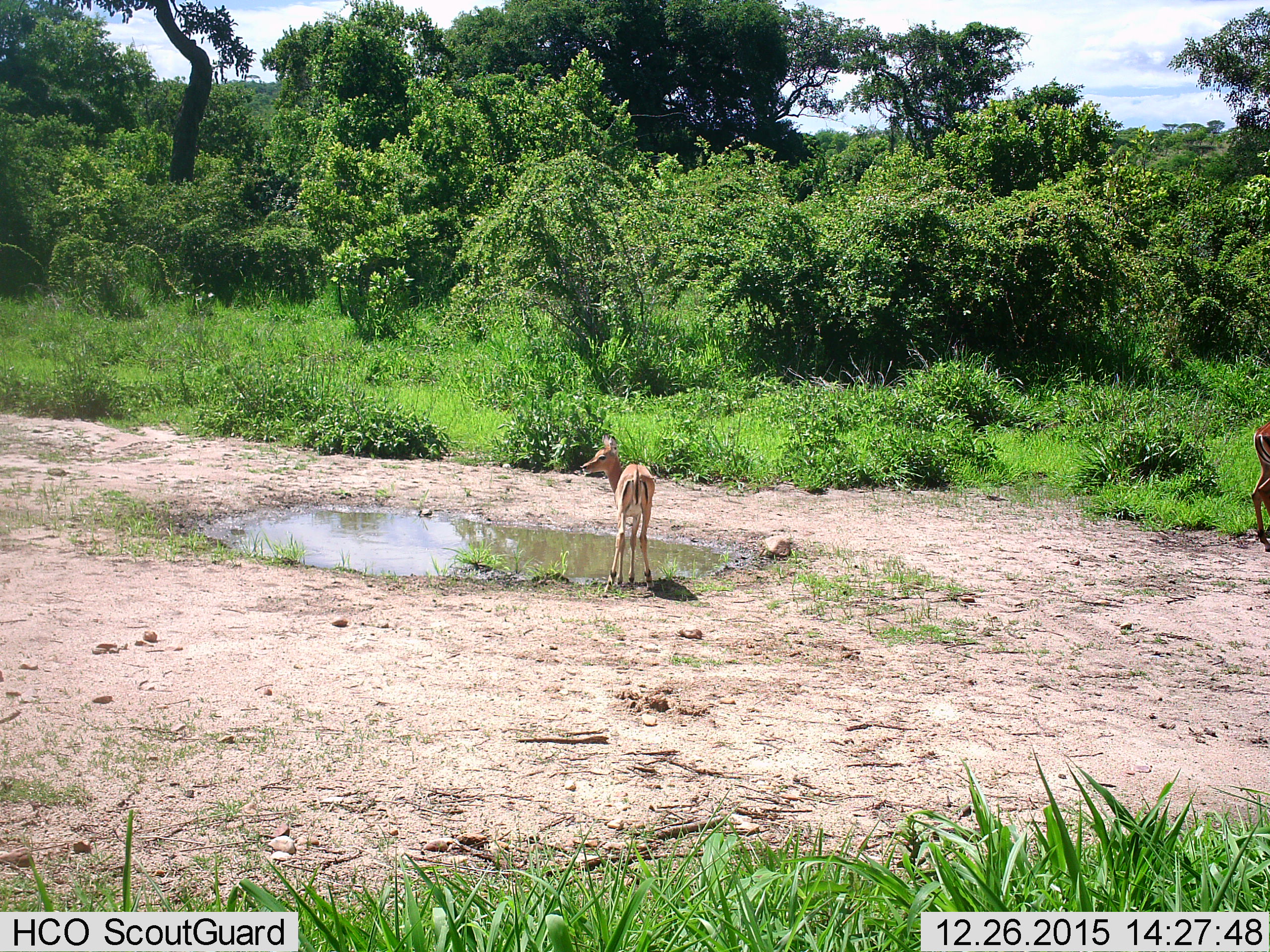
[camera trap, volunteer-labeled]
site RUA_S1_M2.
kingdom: Animalia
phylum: Chordata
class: Mammalia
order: Artiodactyla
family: Bovidae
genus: Aepyceros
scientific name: Aepyceros melampus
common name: impala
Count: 2.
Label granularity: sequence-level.